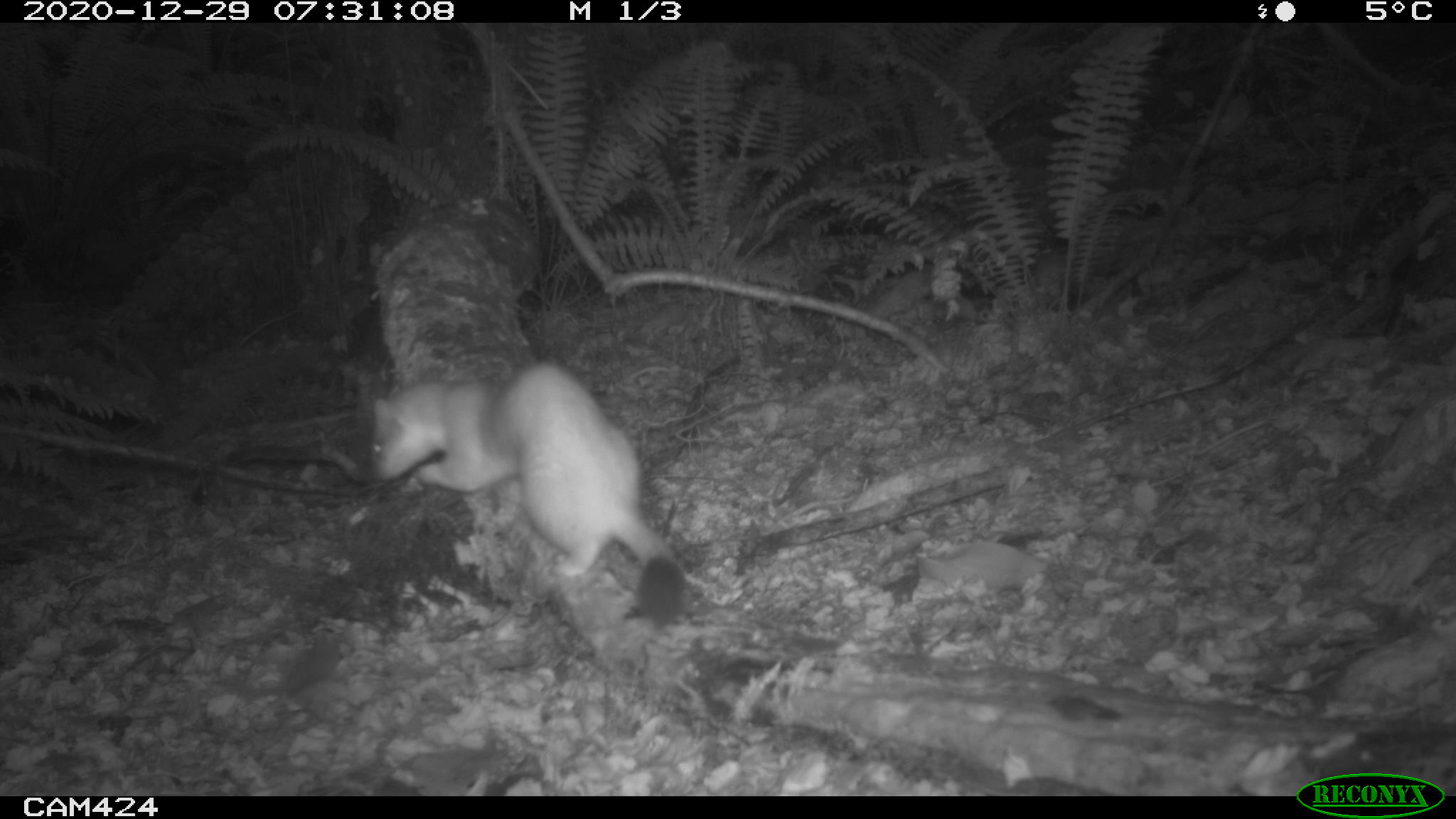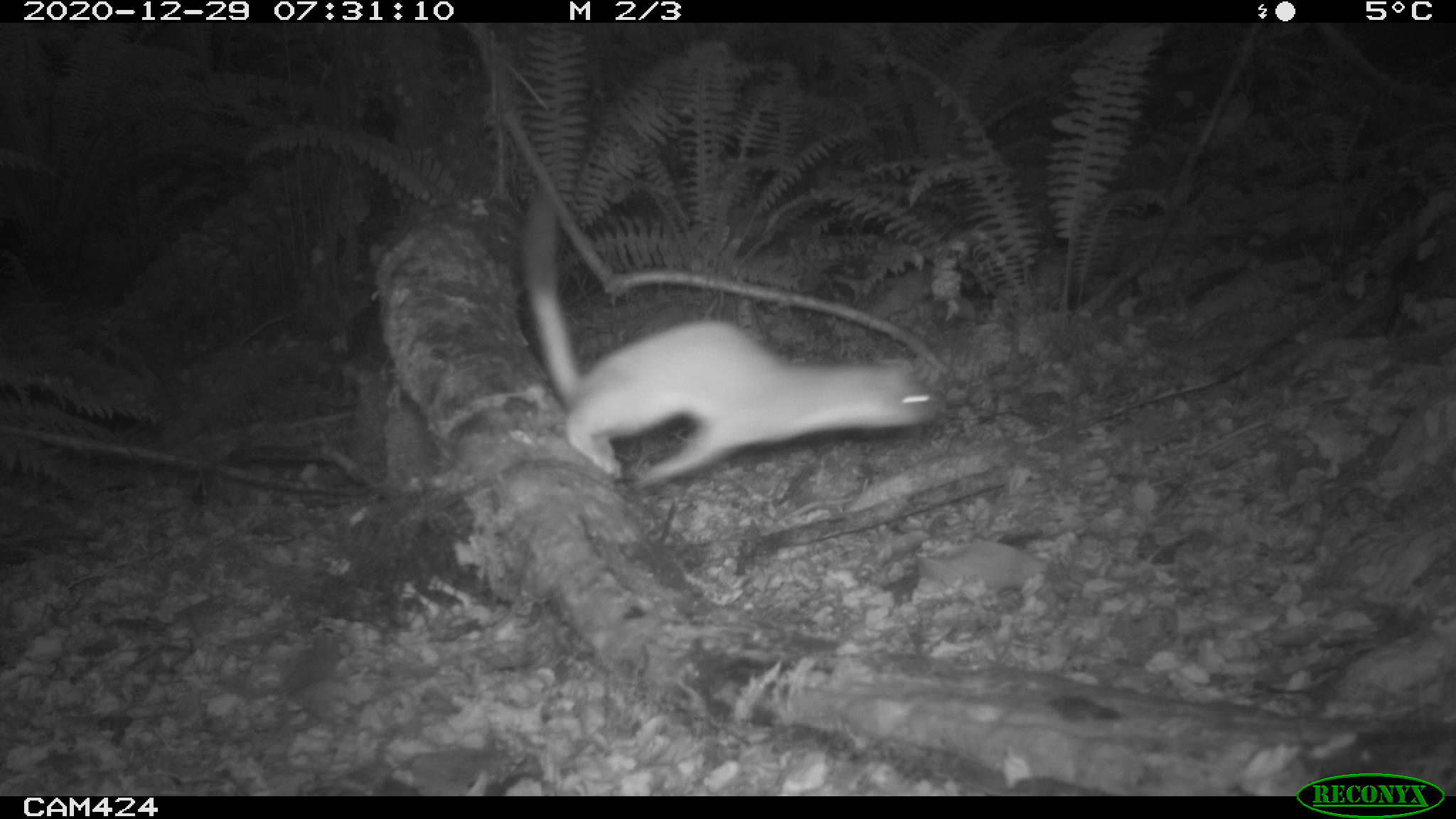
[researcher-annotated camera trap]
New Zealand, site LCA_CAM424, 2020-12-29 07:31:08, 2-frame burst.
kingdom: Animalia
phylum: Chordata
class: Mammalia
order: Carnivora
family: Mustelidae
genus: Mustela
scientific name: Mustela erminea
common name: stoat